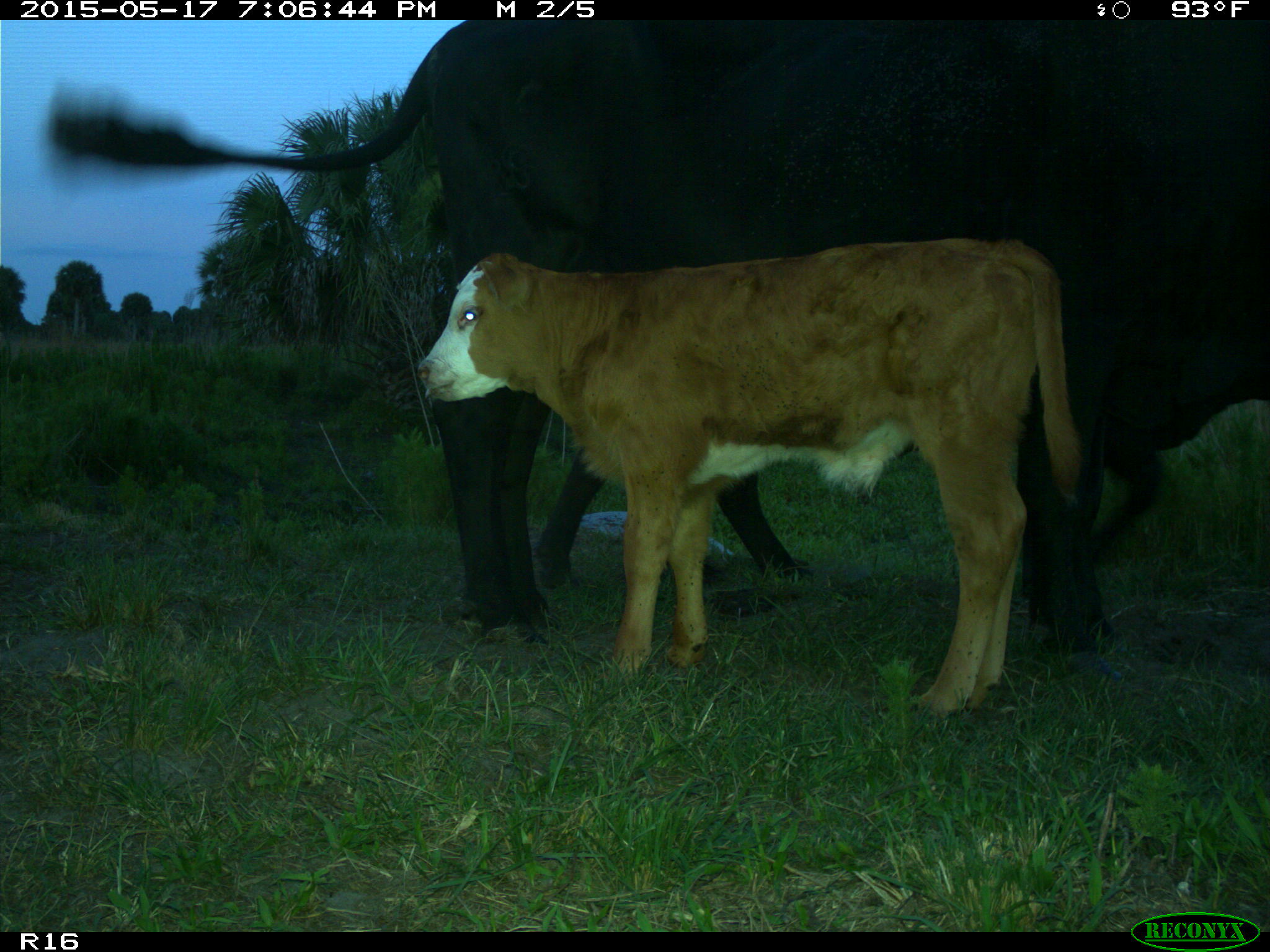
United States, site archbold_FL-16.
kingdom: Animalia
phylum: Chordata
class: Mammalia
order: Artiodactyla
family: Bovidae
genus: Bos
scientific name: Bos taurus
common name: domestic cow